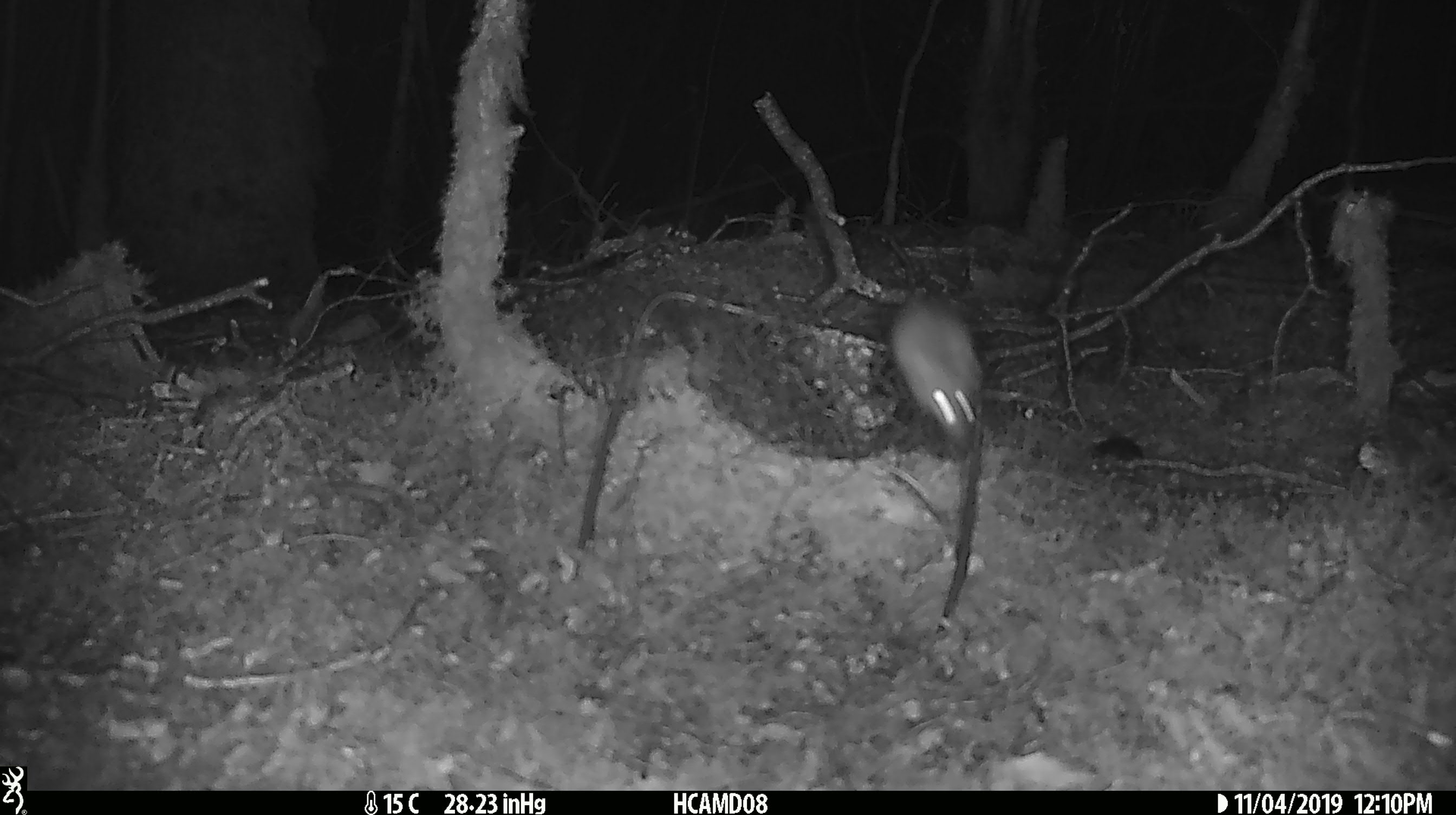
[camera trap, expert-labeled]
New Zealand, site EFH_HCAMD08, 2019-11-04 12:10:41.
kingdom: Animalia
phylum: Chordata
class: Mammalia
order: Rodentia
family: Muridae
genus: Mus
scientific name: Mus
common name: mouse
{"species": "mouse (Mus)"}